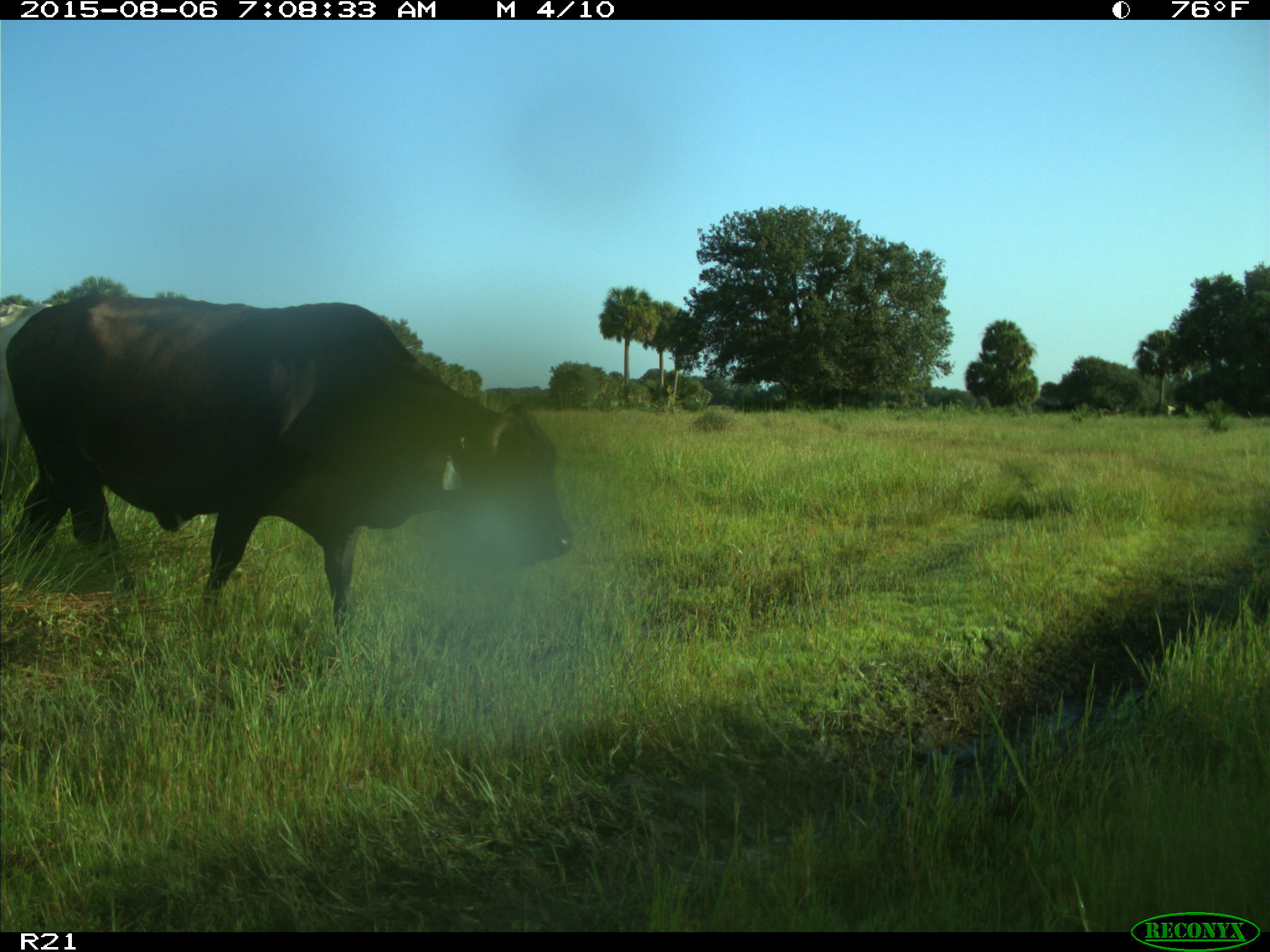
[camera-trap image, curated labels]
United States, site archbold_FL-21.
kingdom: Animalia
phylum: Chordata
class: Mammalia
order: Artiodactyla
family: Bovidae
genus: Bos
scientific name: Bos taurus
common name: domestic cow